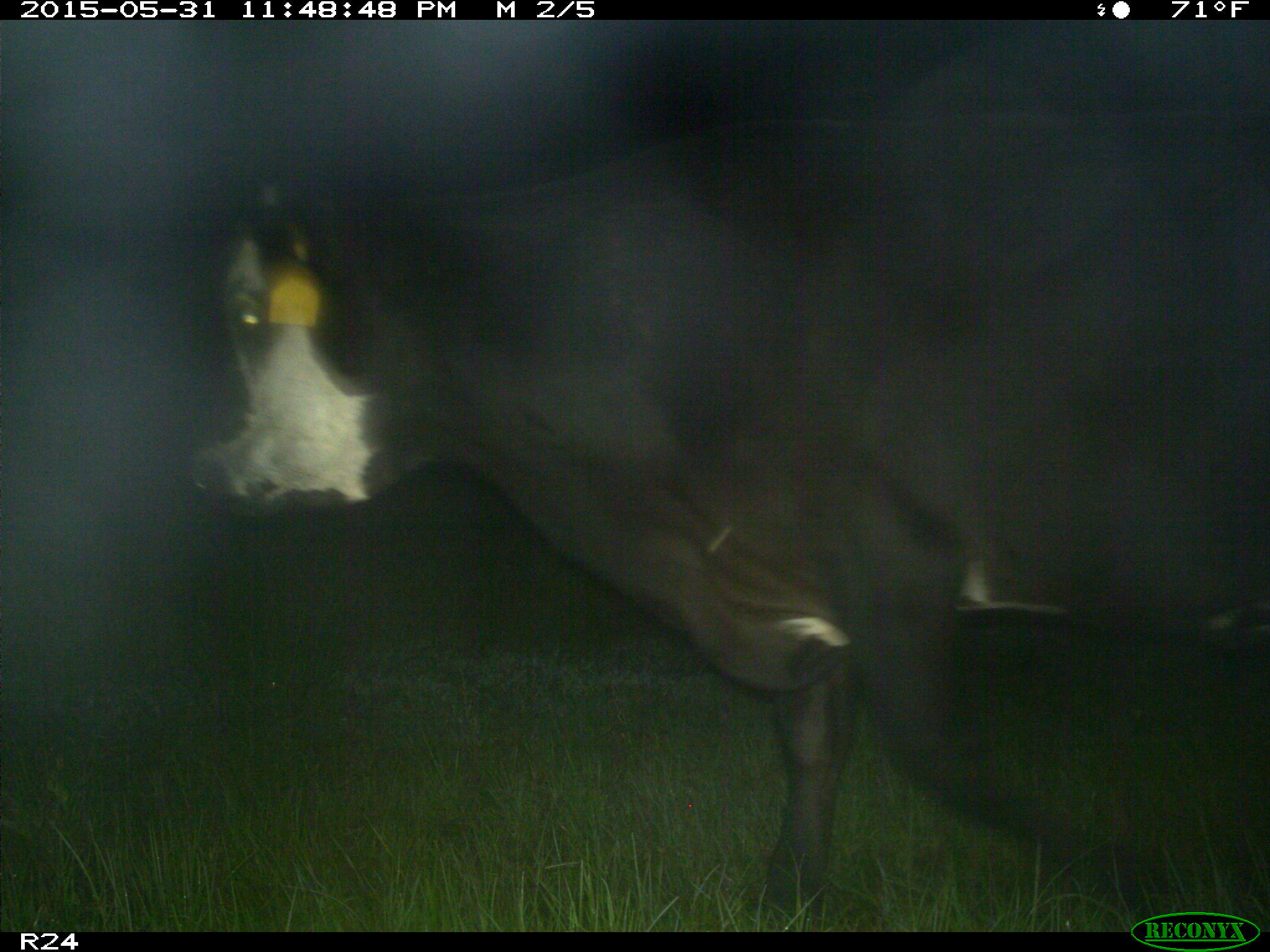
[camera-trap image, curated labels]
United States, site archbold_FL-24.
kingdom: Animalia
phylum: Chordata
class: Mammalia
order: Artiodactyla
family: Bovidae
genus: Bos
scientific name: Bos taurus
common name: domestic cow